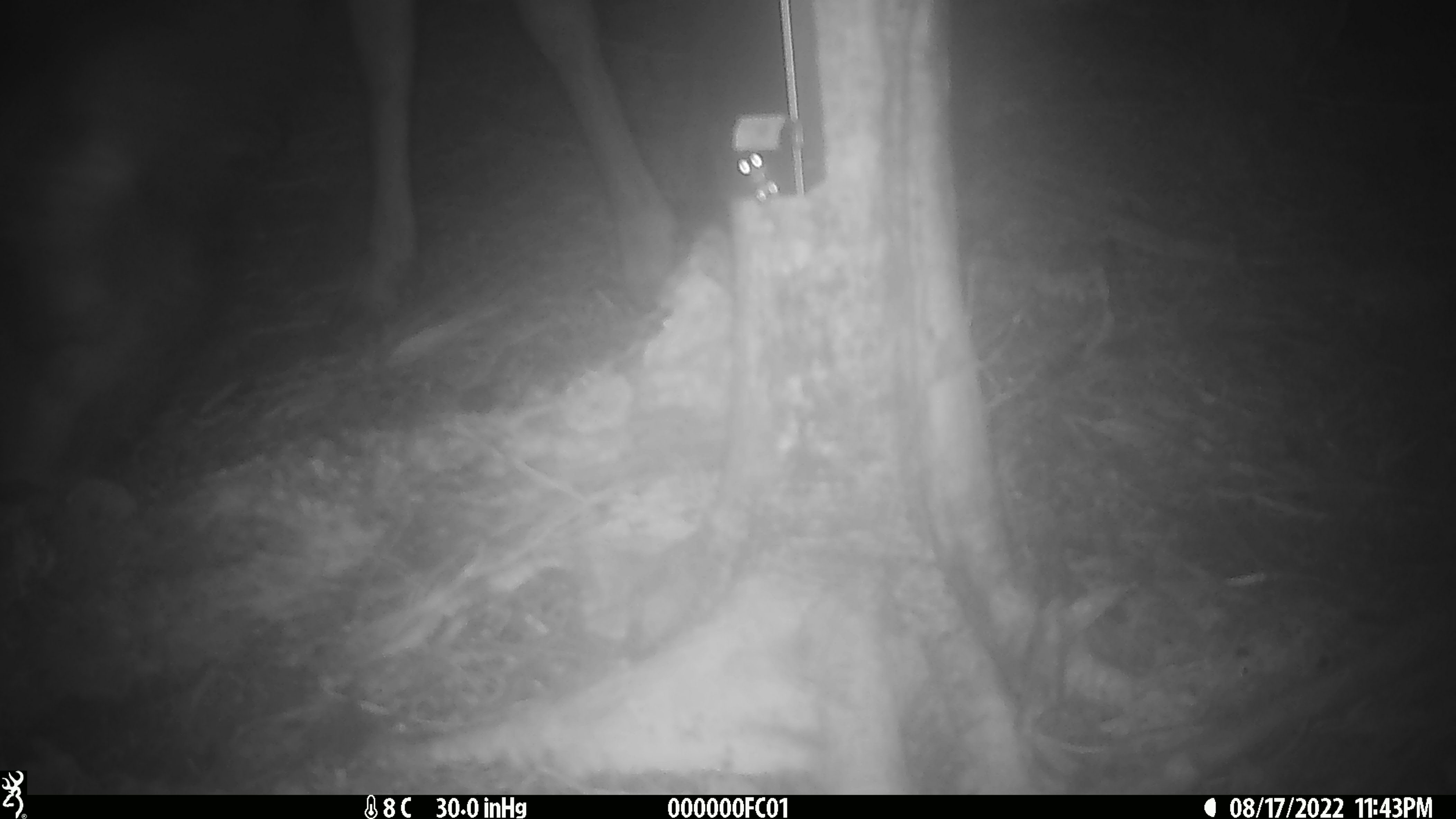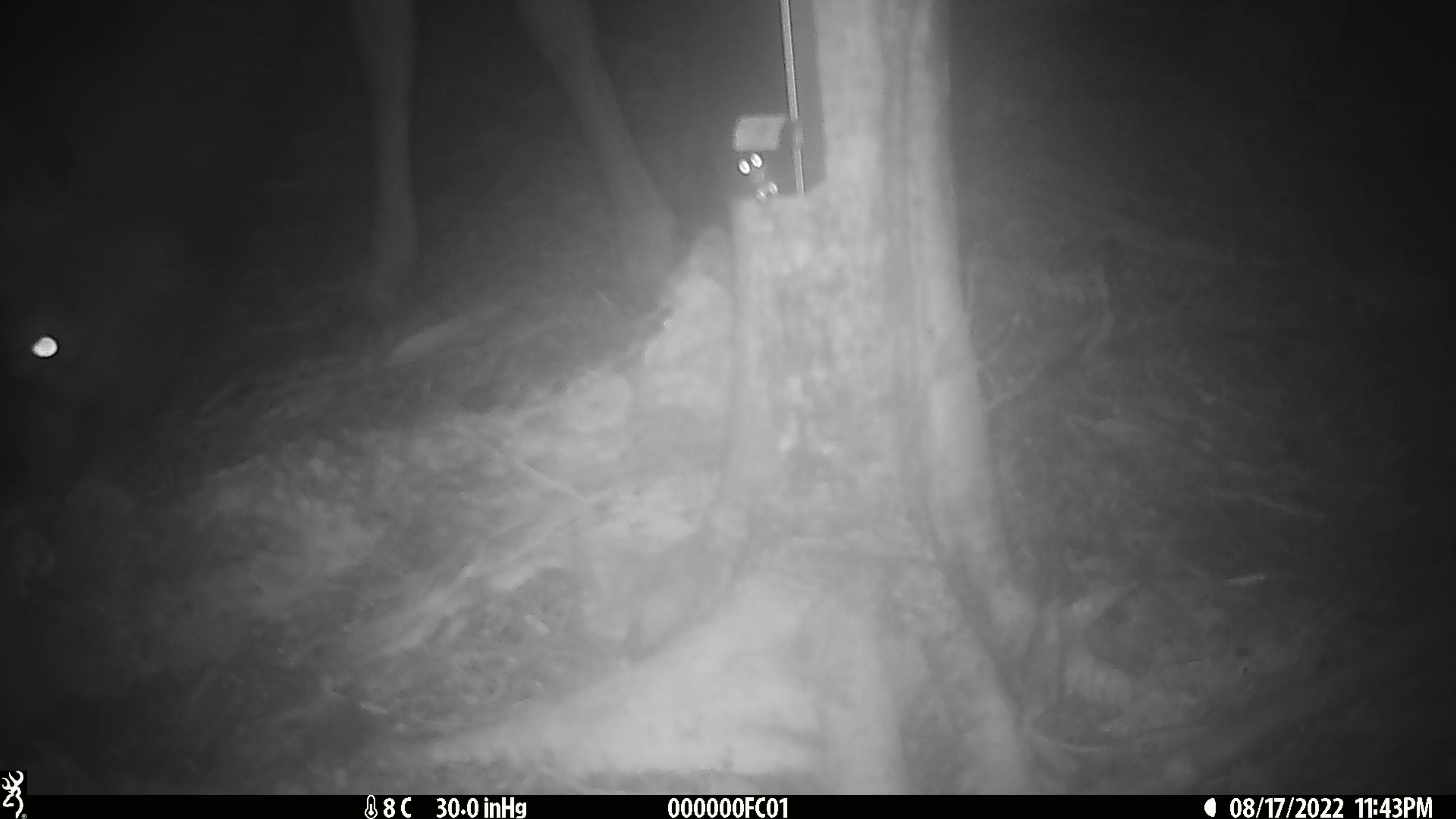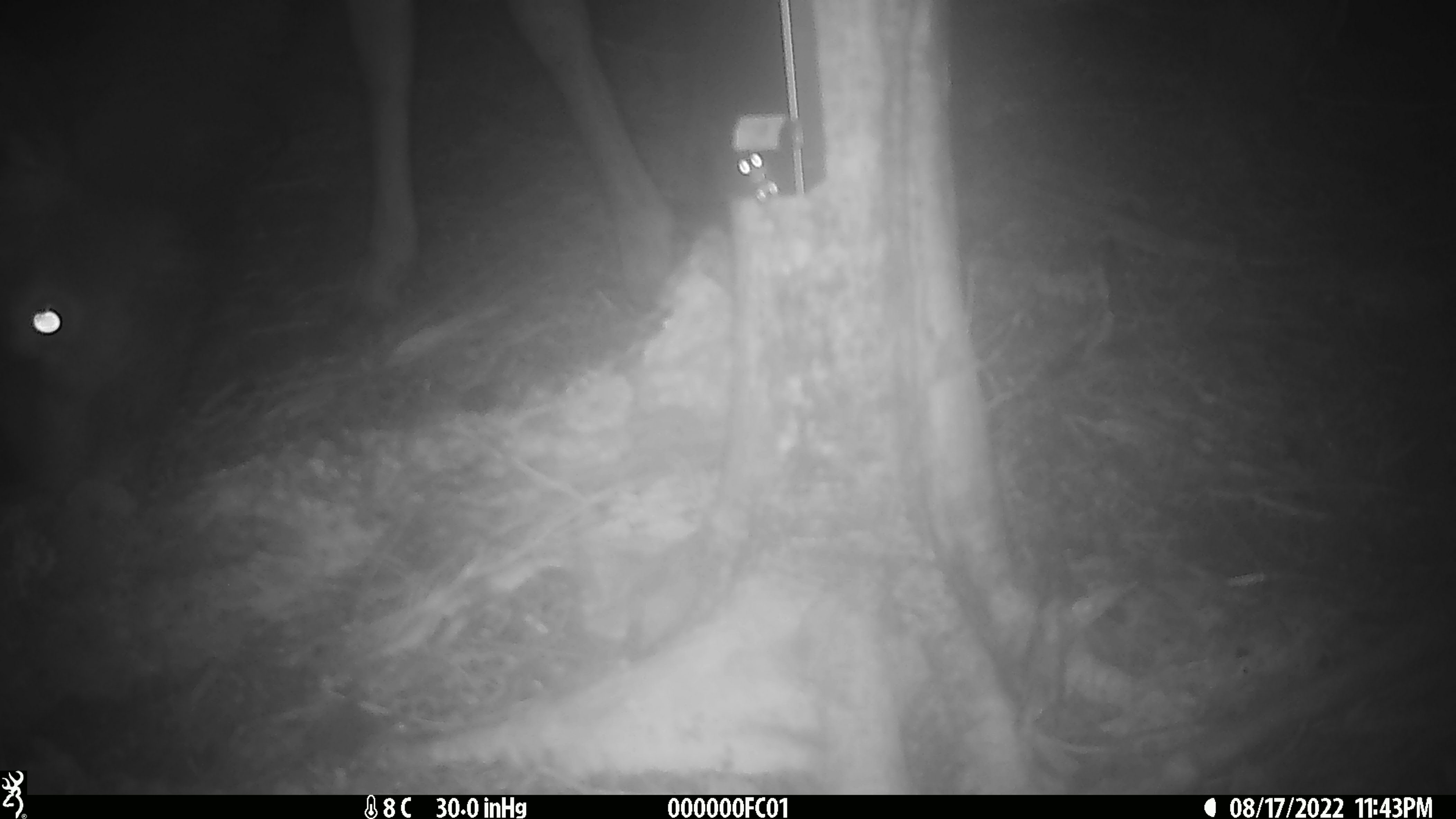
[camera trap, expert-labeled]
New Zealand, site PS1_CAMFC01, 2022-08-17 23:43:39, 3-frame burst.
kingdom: Animalia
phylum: Chordata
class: Mammalia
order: Artiodactyla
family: Cervidae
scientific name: Cervidae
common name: deer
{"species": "deer (Cervidae)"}